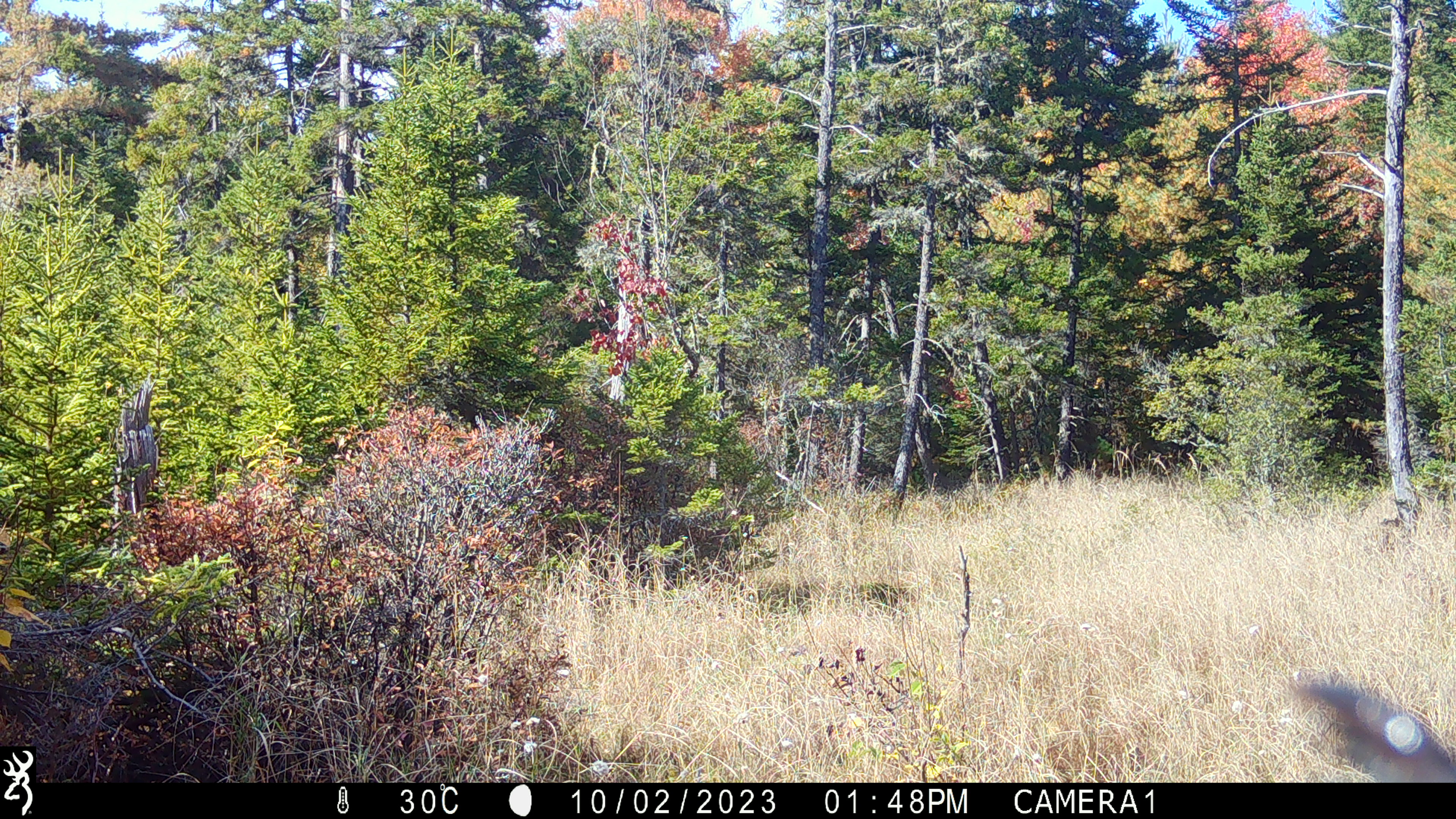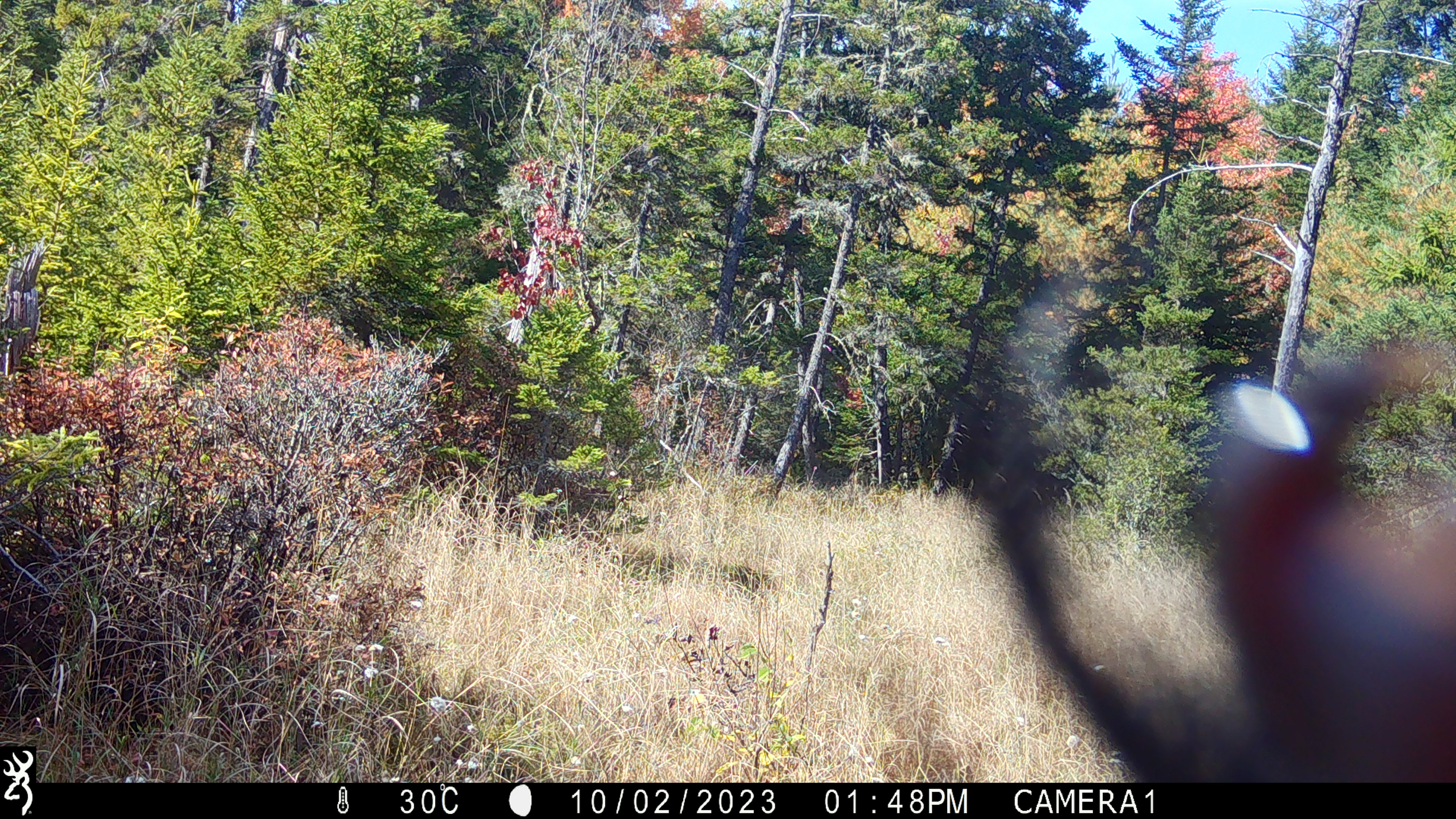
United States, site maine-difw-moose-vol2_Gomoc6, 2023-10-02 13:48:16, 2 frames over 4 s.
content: unidentified animal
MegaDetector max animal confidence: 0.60